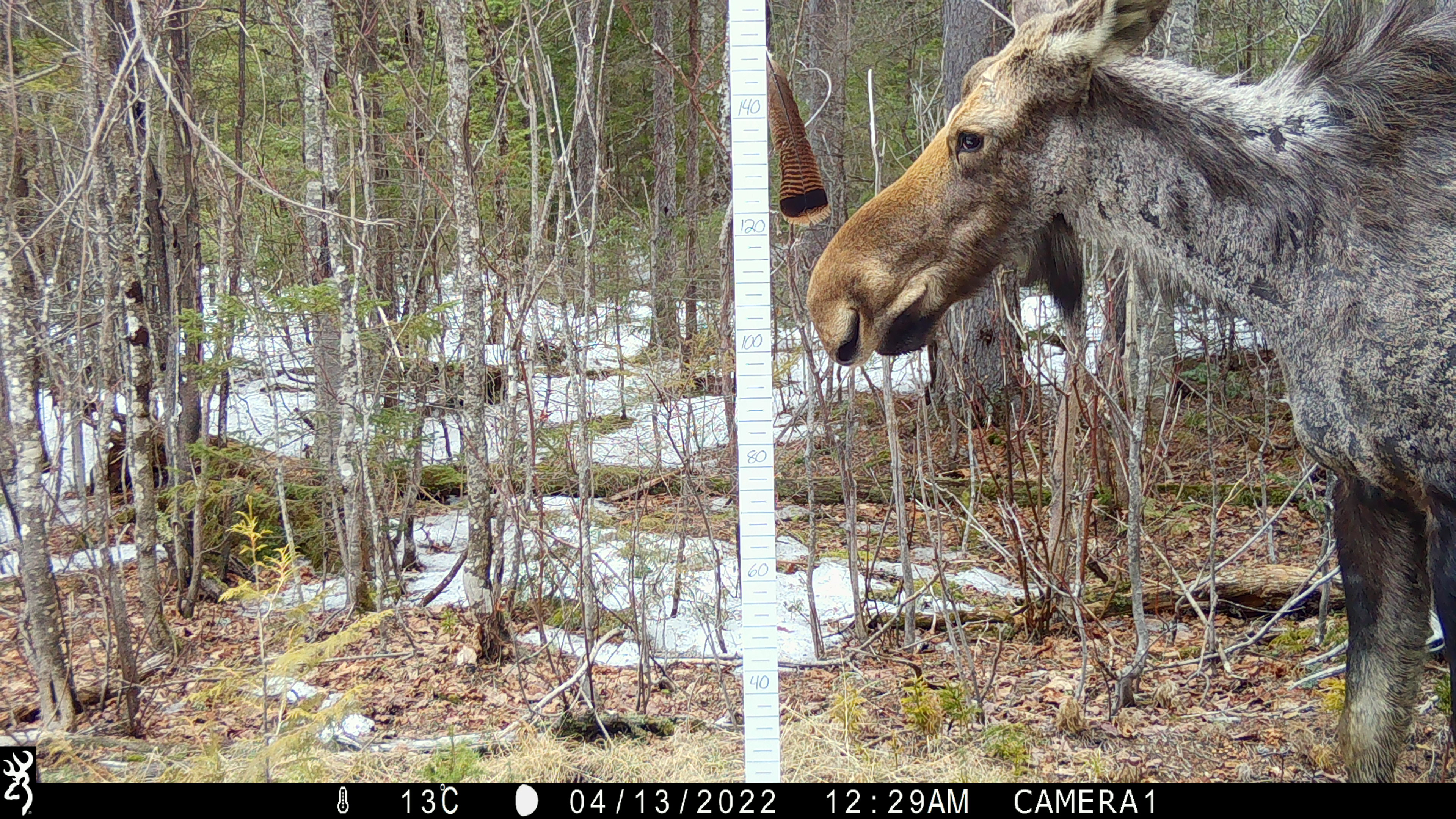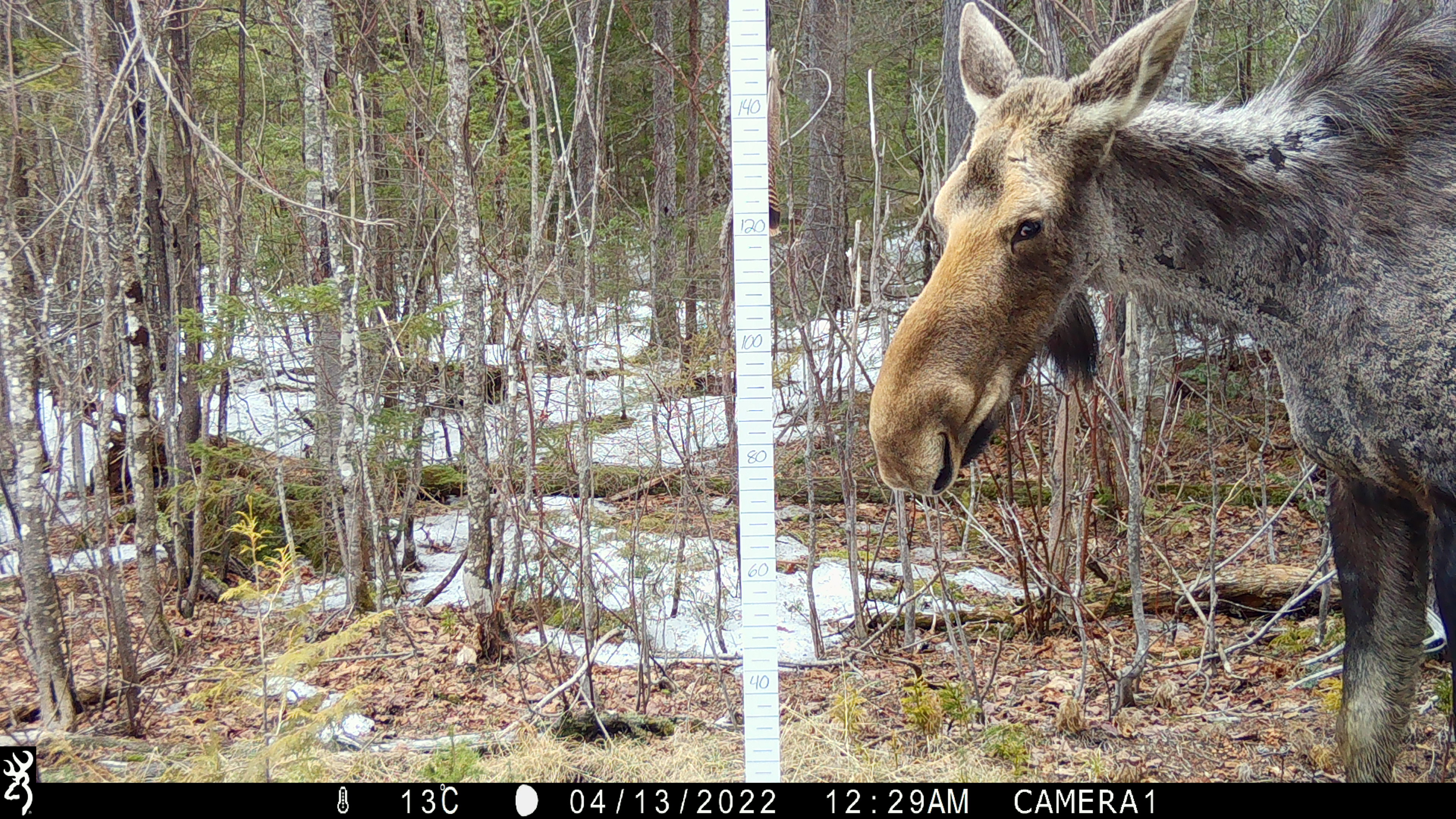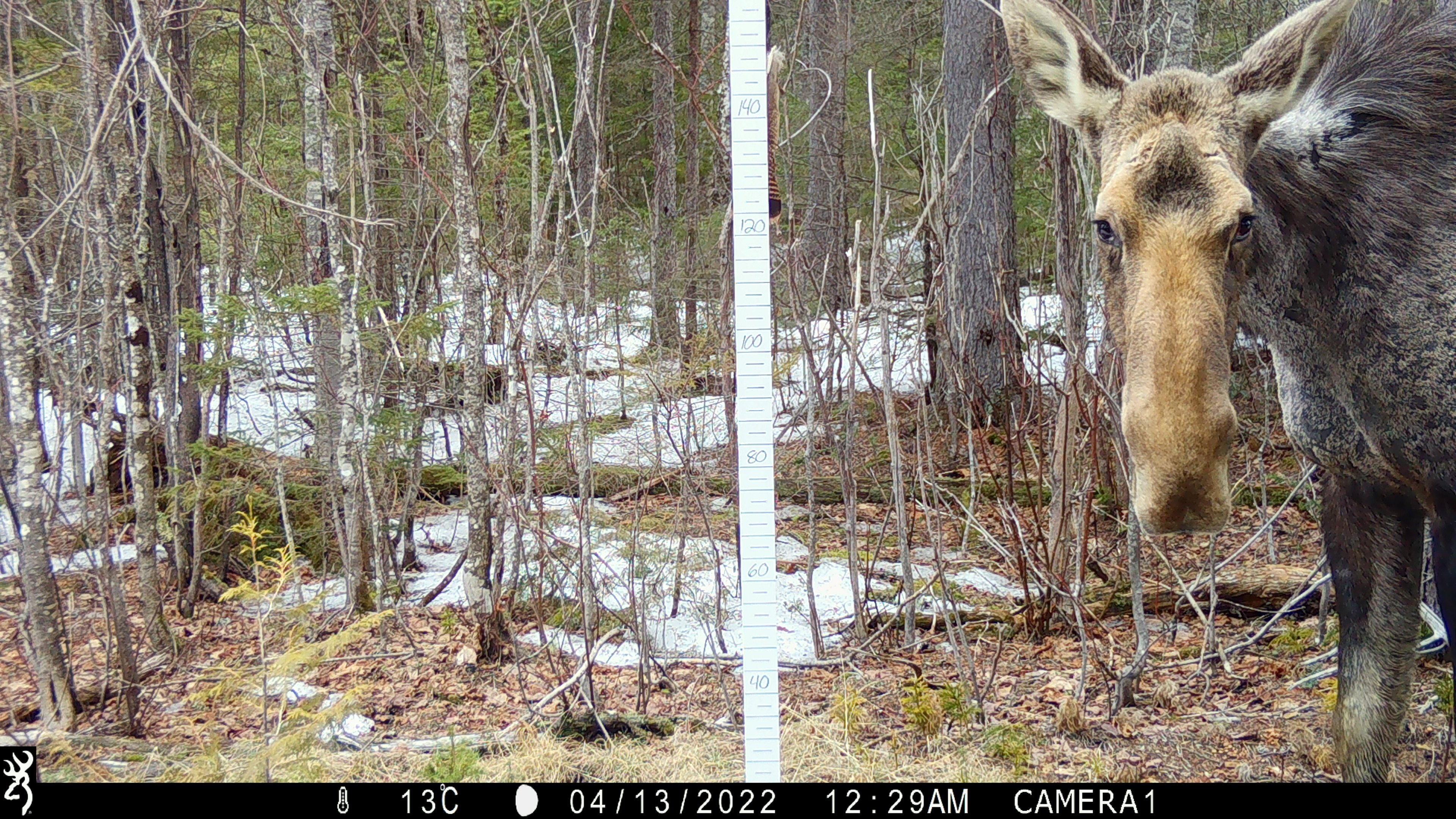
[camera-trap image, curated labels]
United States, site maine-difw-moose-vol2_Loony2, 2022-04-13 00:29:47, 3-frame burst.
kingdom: Animalia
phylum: Chordata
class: Mammalia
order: Artiodactyla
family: Cervidae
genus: Alces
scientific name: Alces alces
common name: moose